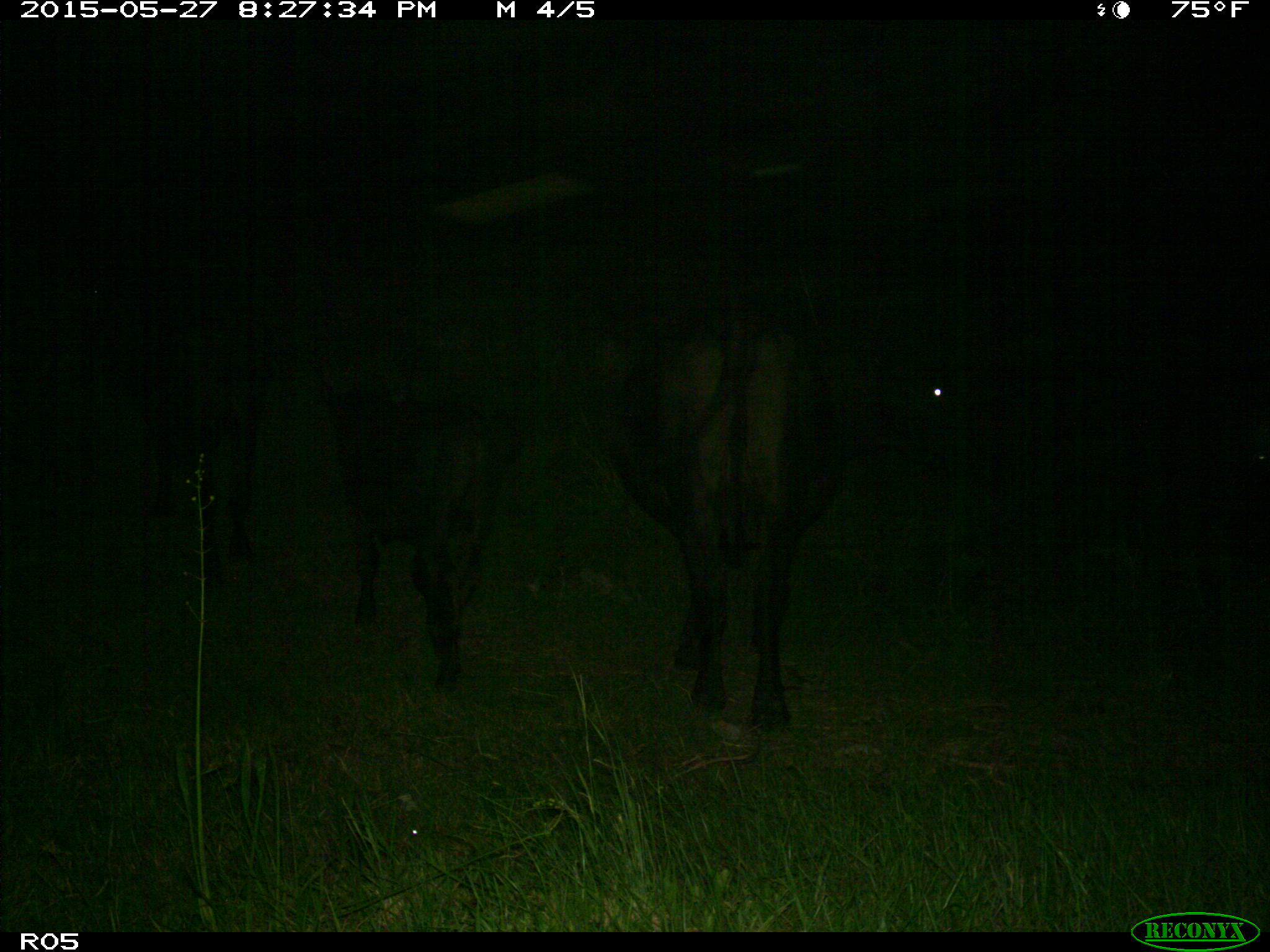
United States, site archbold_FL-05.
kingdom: Animalia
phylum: Chordata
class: Mammalia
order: Artiodactyla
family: Bovidae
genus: Bos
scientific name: Bos taurus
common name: domestic cow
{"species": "Bos taurus (domestic cow)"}